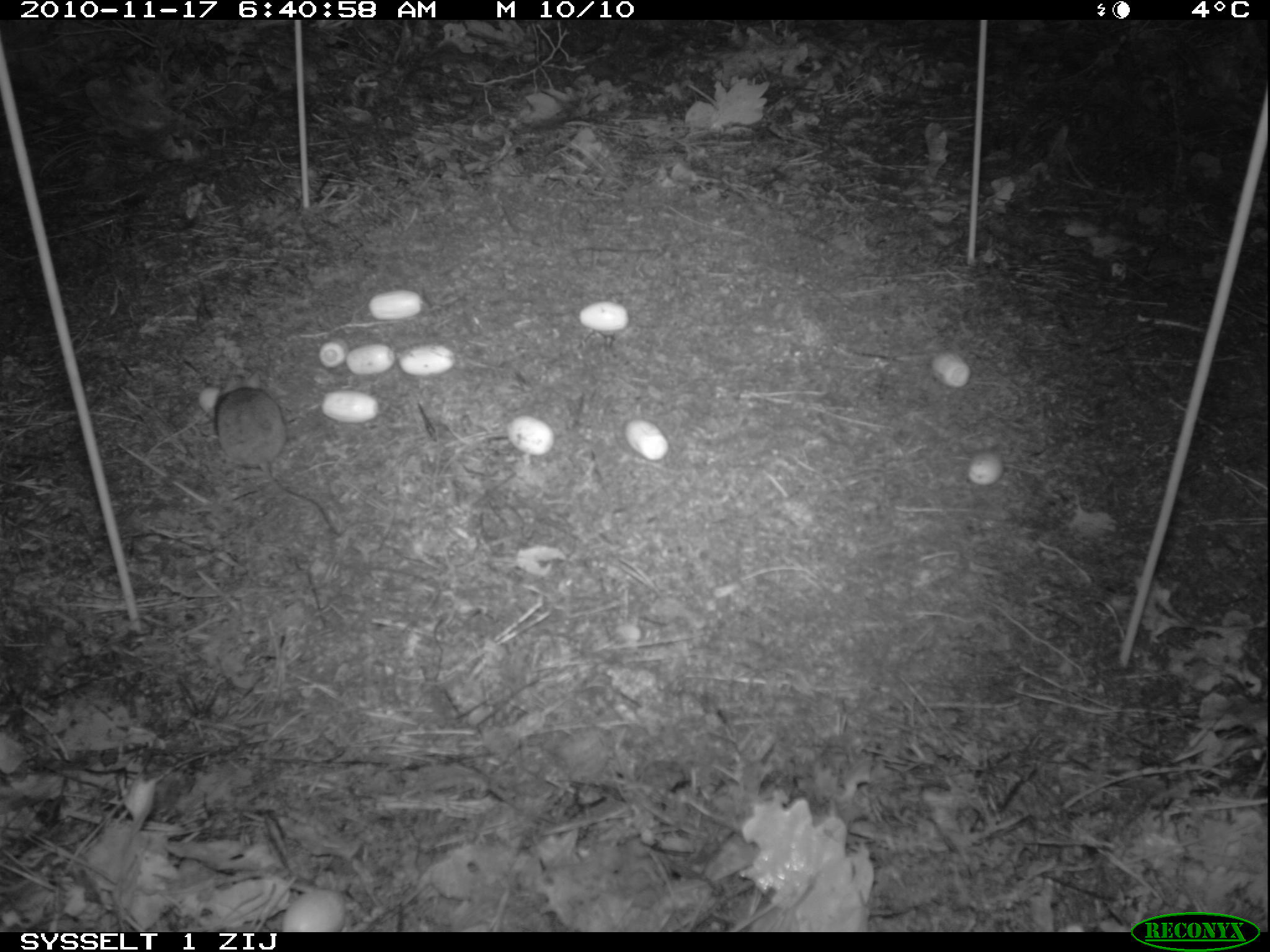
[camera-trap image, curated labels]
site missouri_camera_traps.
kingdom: Animalia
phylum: Chordata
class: Mammalia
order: Rodentia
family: Muridae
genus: Apodemus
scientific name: Apodemus sylvaticus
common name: wood mouse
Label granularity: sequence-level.